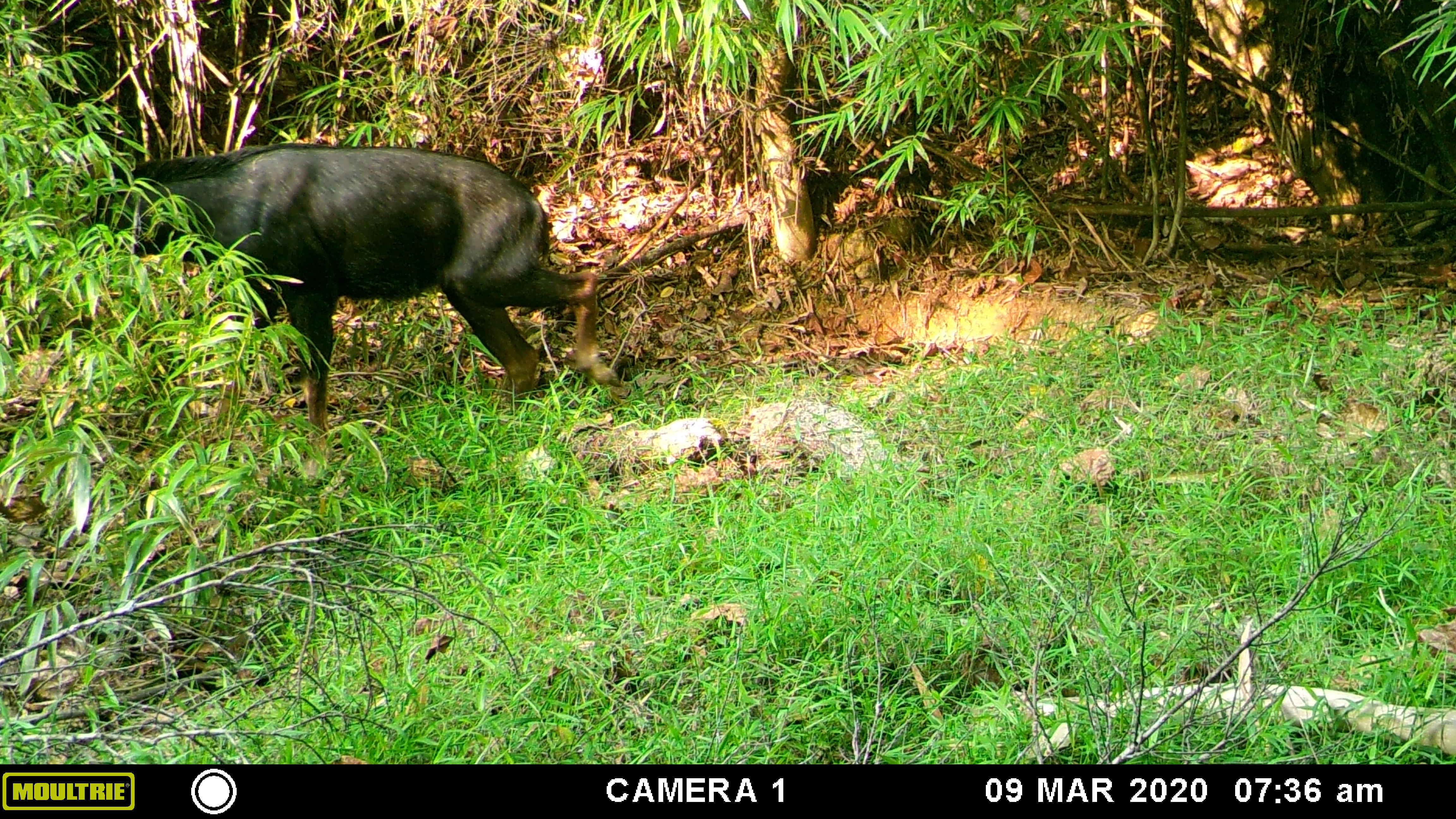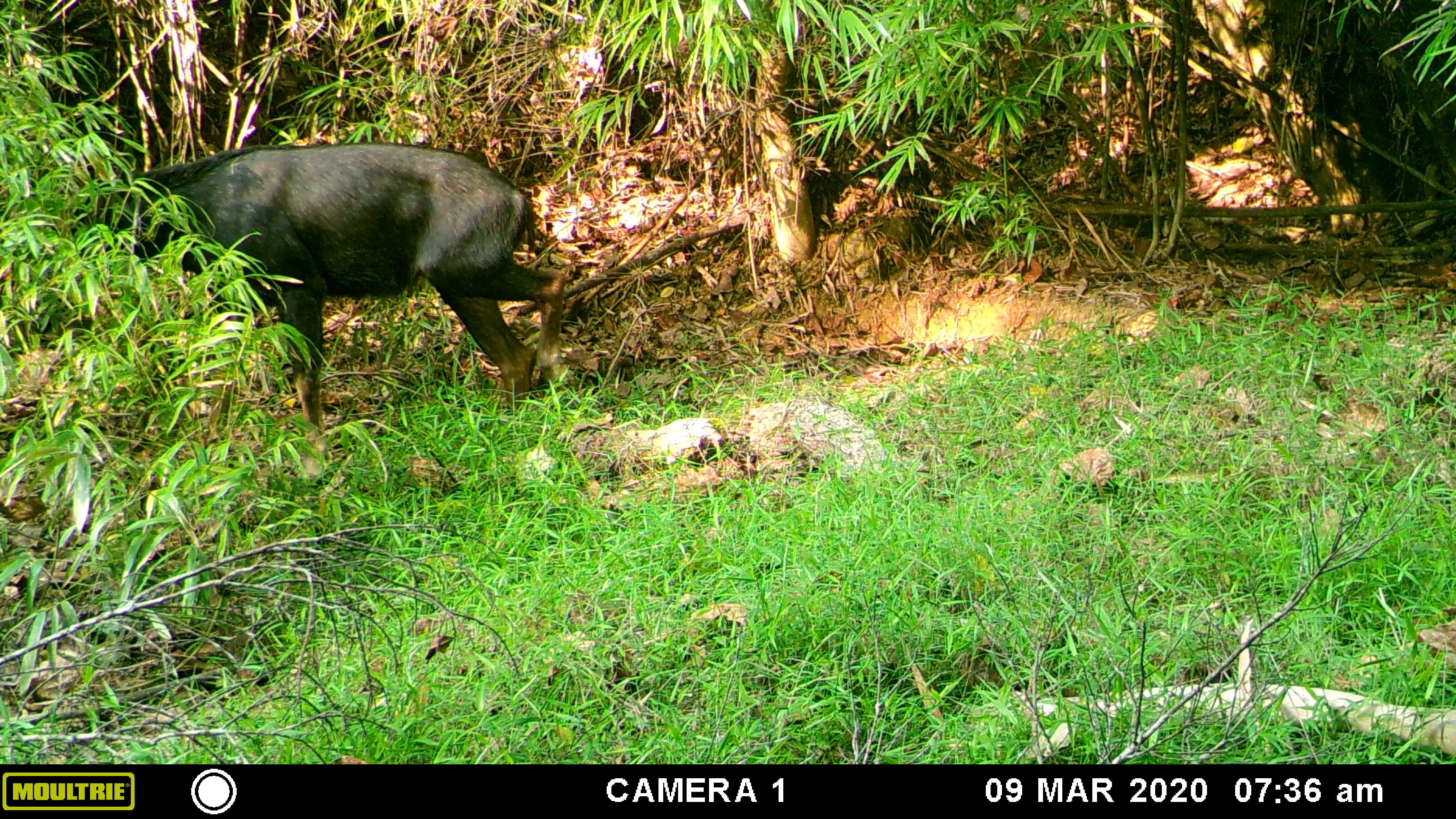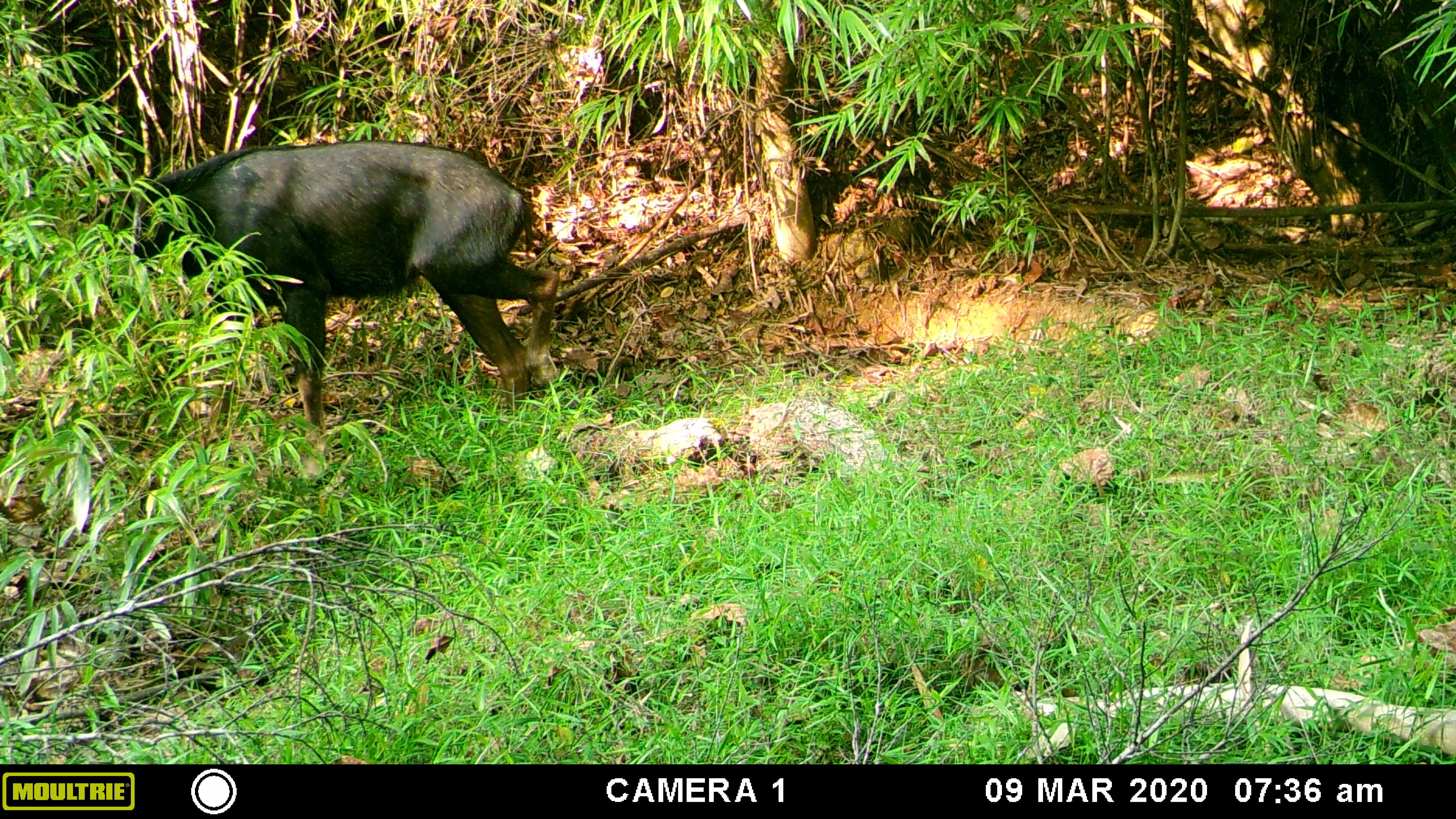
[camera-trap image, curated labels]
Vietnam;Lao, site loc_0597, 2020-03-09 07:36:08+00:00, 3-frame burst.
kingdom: Animalia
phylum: Chordata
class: Mammalia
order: Artiodactyla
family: Bovidae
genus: Capricornis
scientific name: Capricornis sumatraensis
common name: chinese serow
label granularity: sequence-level